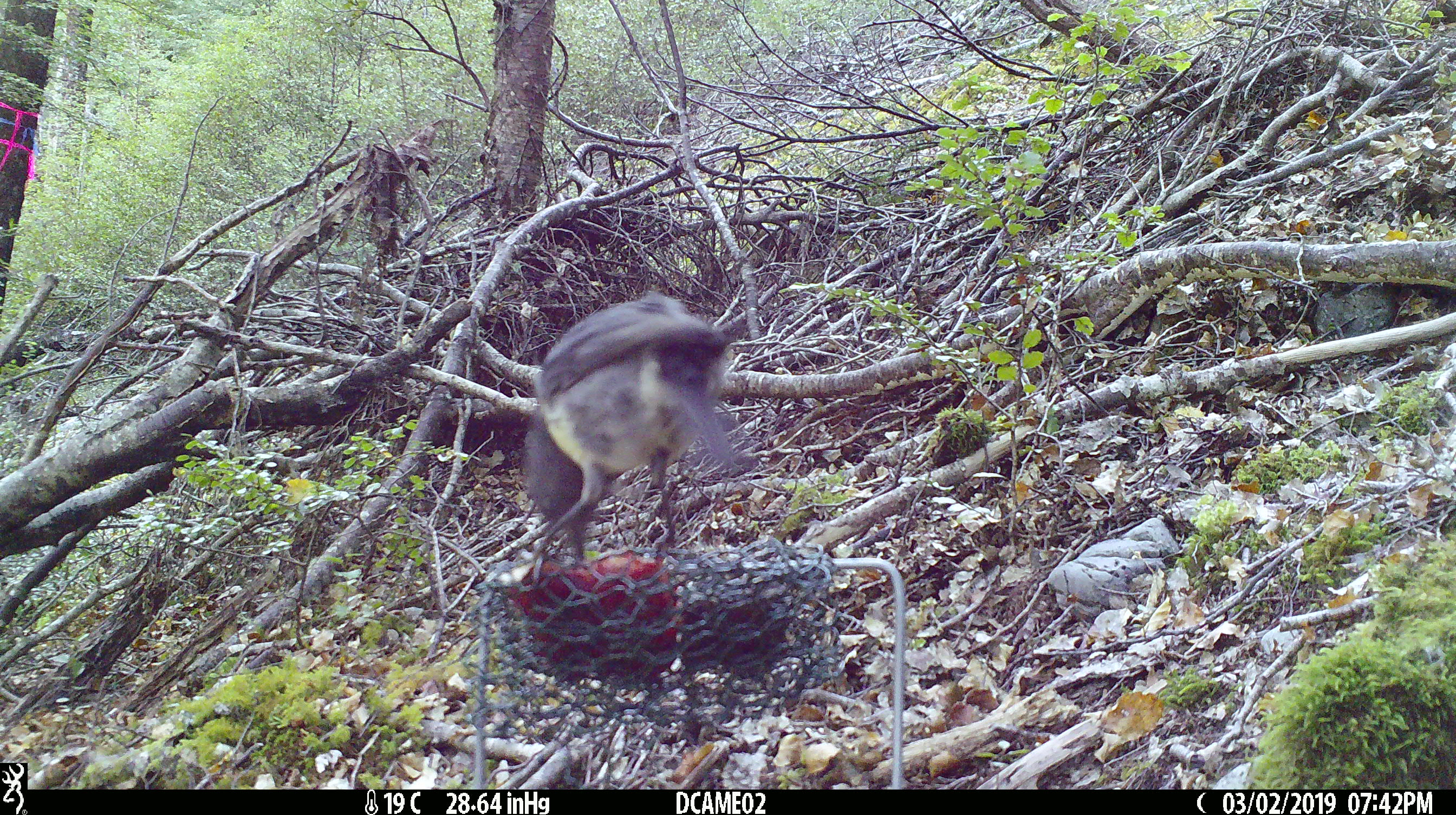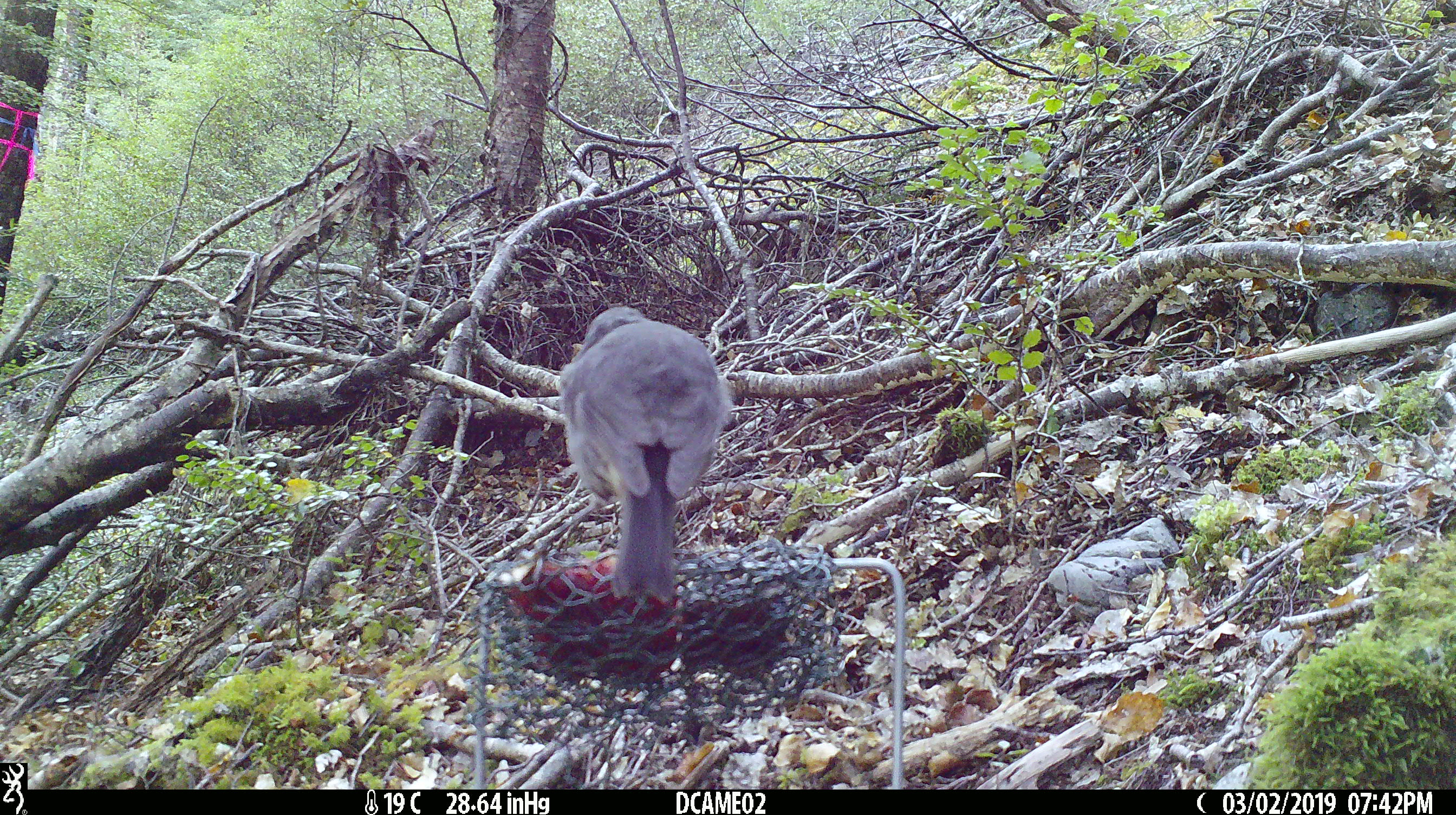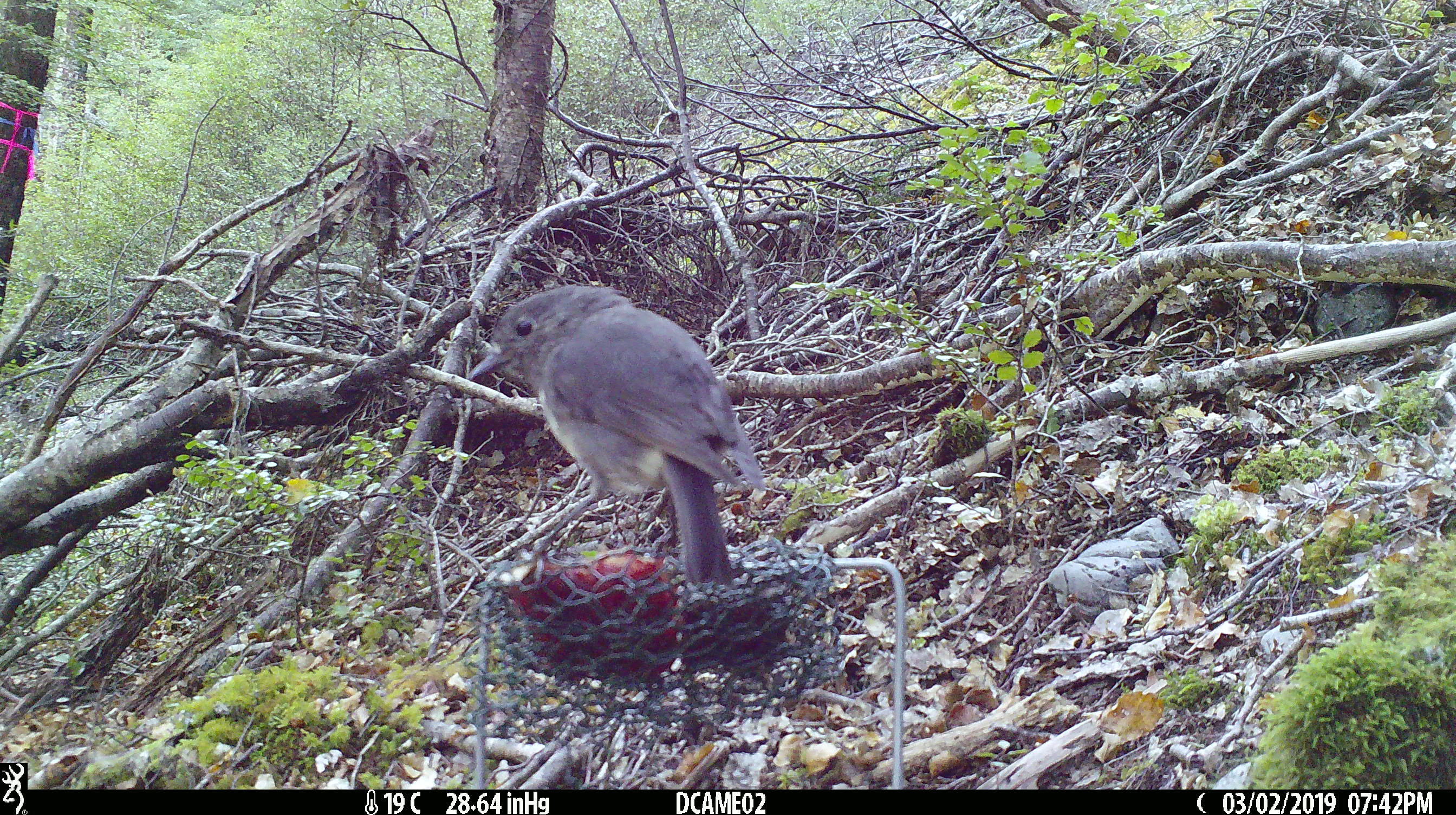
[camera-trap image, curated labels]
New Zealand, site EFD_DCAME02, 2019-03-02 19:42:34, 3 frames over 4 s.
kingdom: Animalia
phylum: Chordata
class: Aves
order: Passeriformes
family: Petroicidae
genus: Petroica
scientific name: Petroica australis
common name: new zealand robin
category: robin